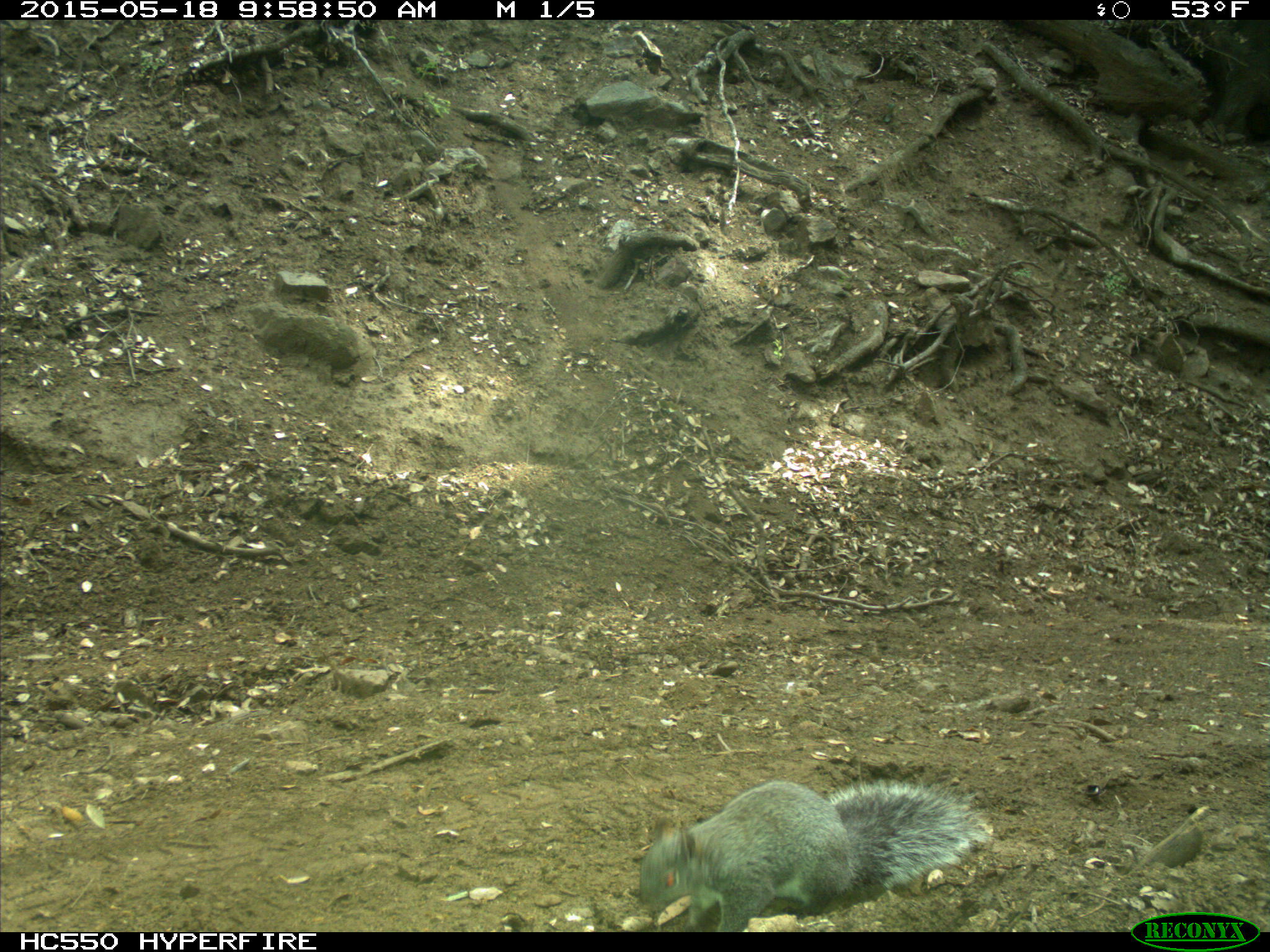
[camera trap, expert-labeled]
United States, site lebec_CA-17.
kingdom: Animalia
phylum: Chordata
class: Mammalia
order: Rodentia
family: Sciuridae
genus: Sciurus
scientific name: Sciurus carolinensis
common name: eastern gray squirrel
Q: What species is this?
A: Sciurus carolinensis (eastern gray squirrel).